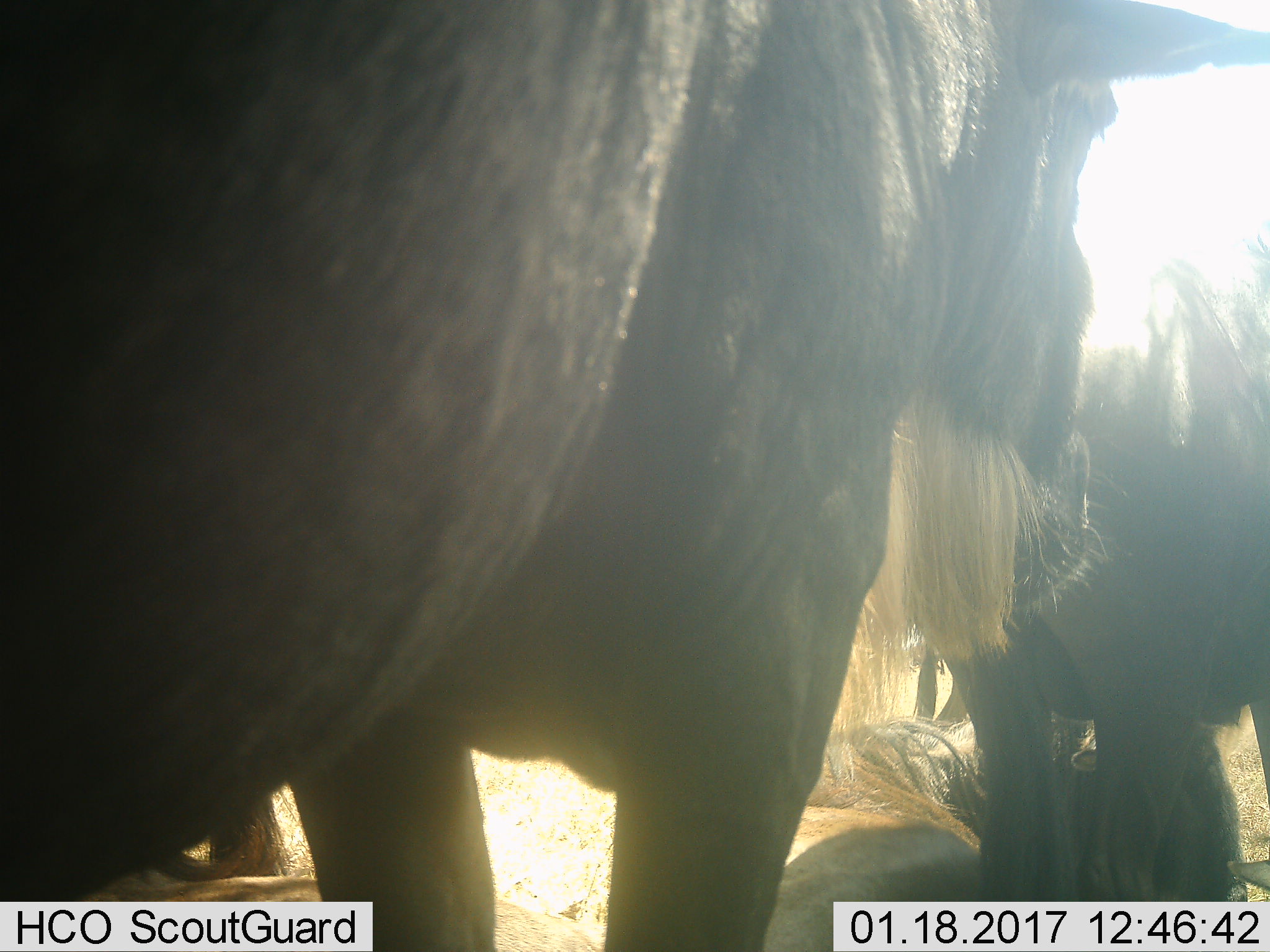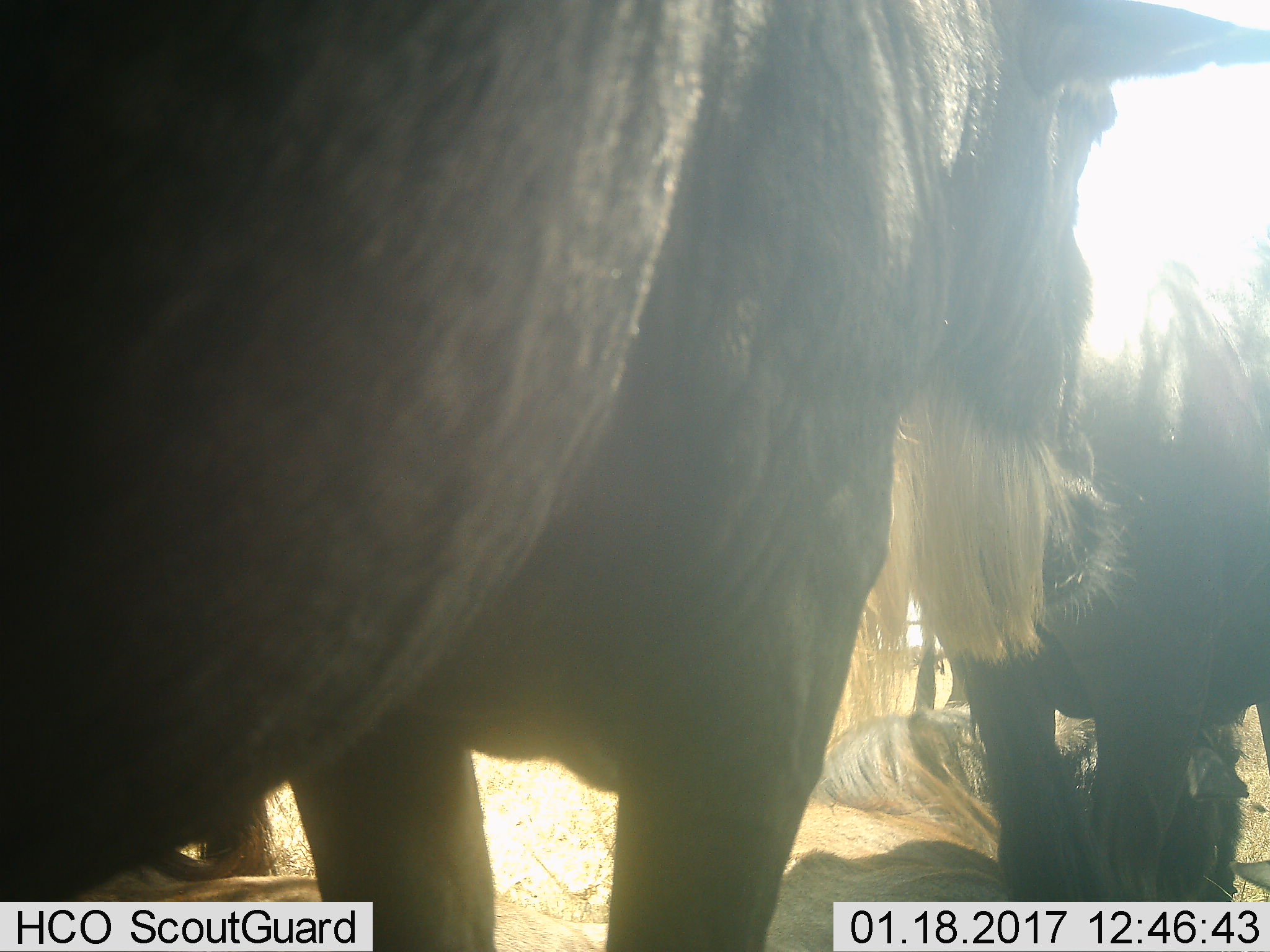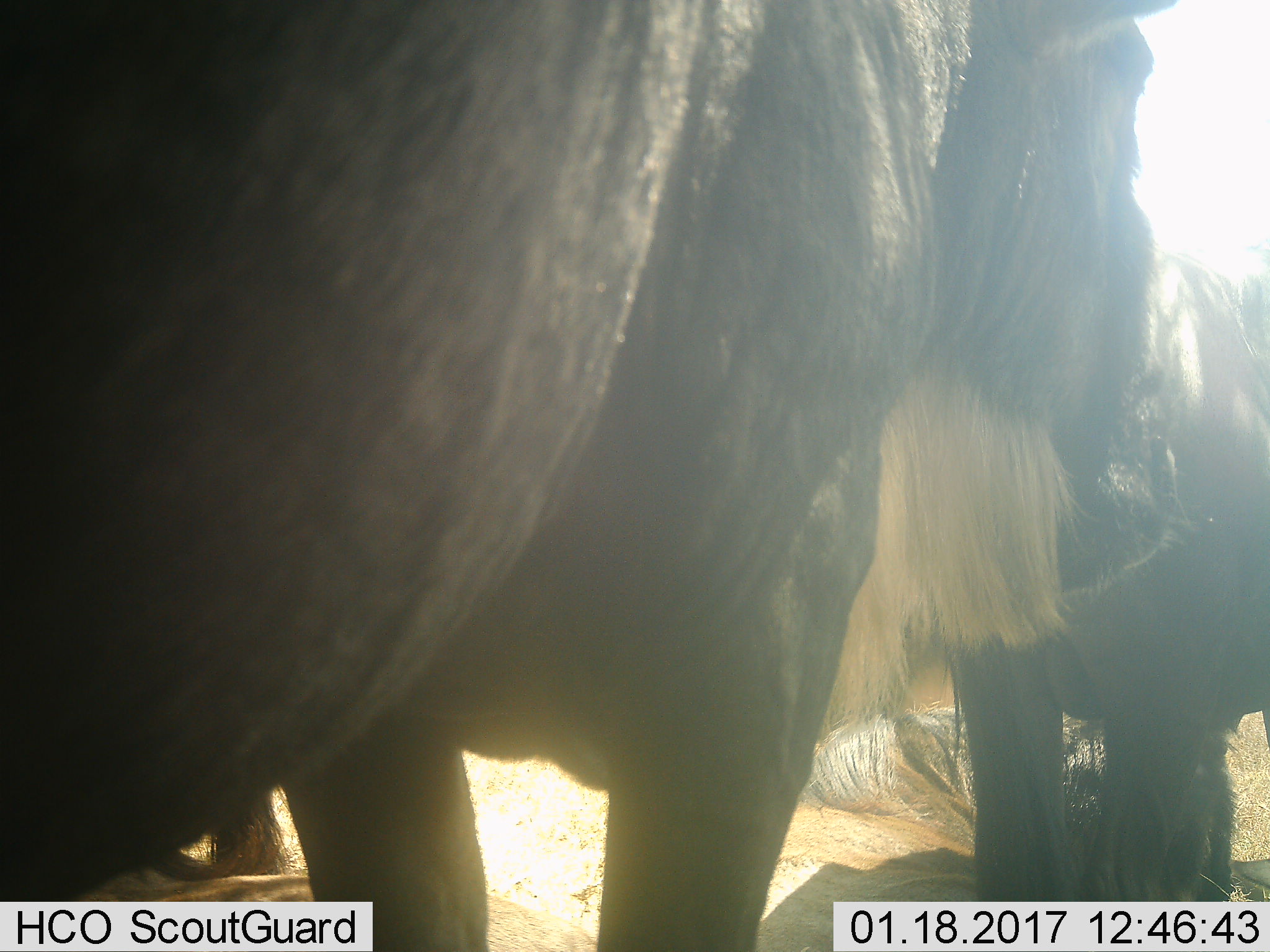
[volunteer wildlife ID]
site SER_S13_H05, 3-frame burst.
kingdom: Animalia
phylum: Chordata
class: Mammalia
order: Artiodactyla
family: Bovidae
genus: Connochaetes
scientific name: Connochaetes taurinus taurinus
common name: blue wildebeest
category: wildebeestblue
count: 3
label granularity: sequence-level